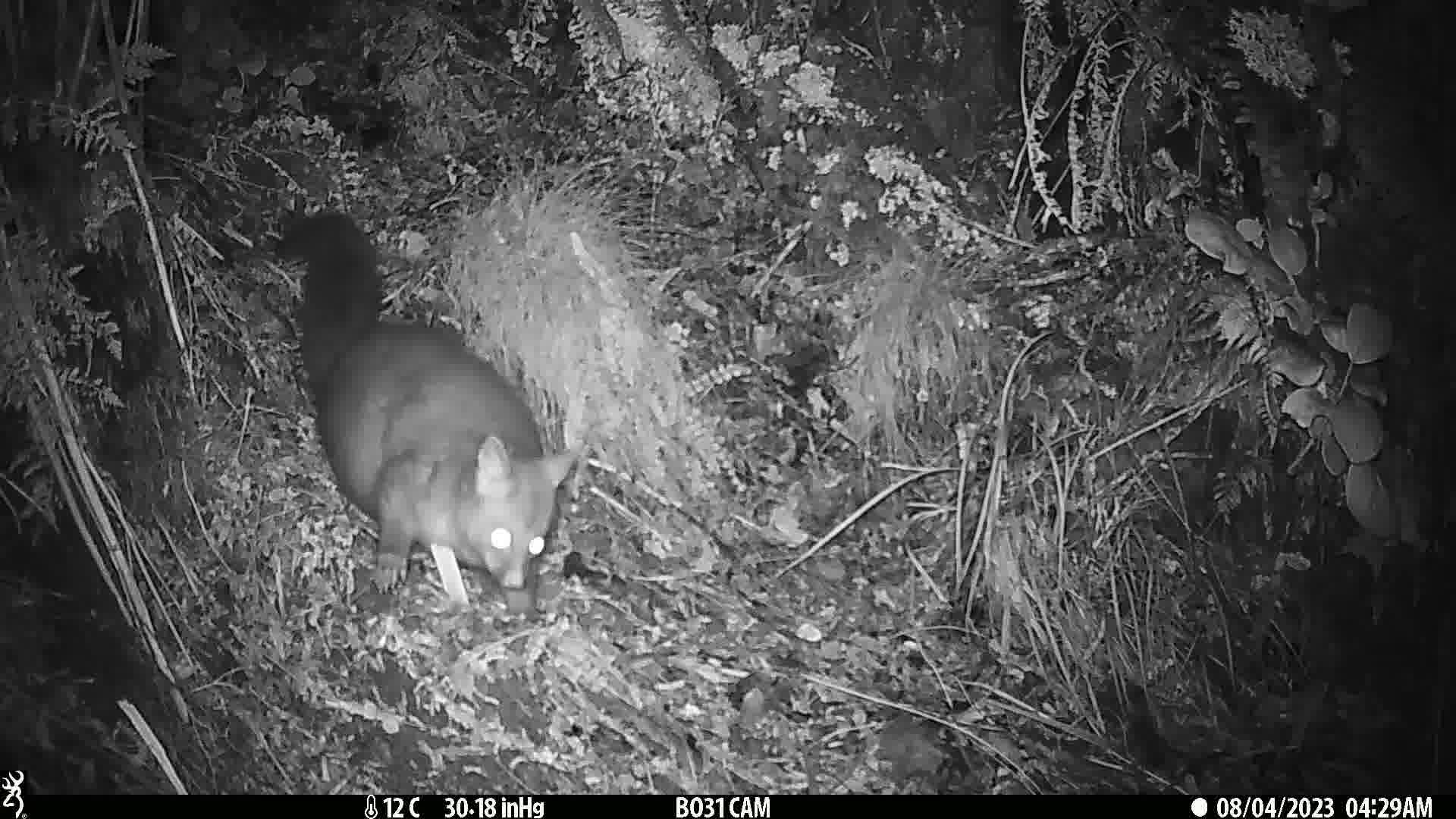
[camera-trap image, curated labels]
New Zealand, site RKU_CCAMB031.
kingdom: Animalia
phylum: Chordata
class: Mammalia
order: Diprotodontia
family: Phalangeridae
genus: Trichosurus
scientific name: Trichosurus vulpecula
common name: common brushtail possum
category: possum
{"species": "possum (common brushtail possum) (Trichosurus vulpecula)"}